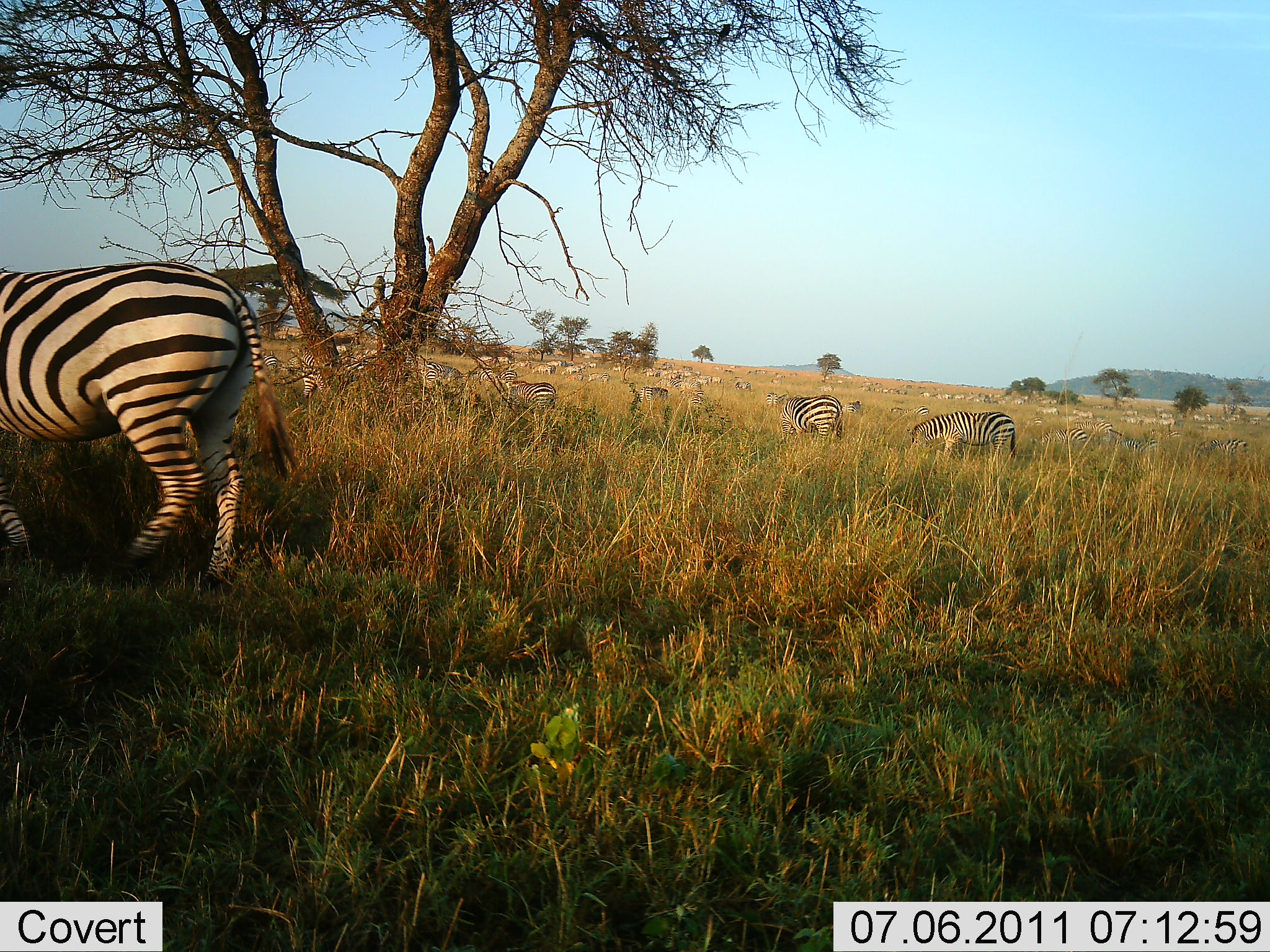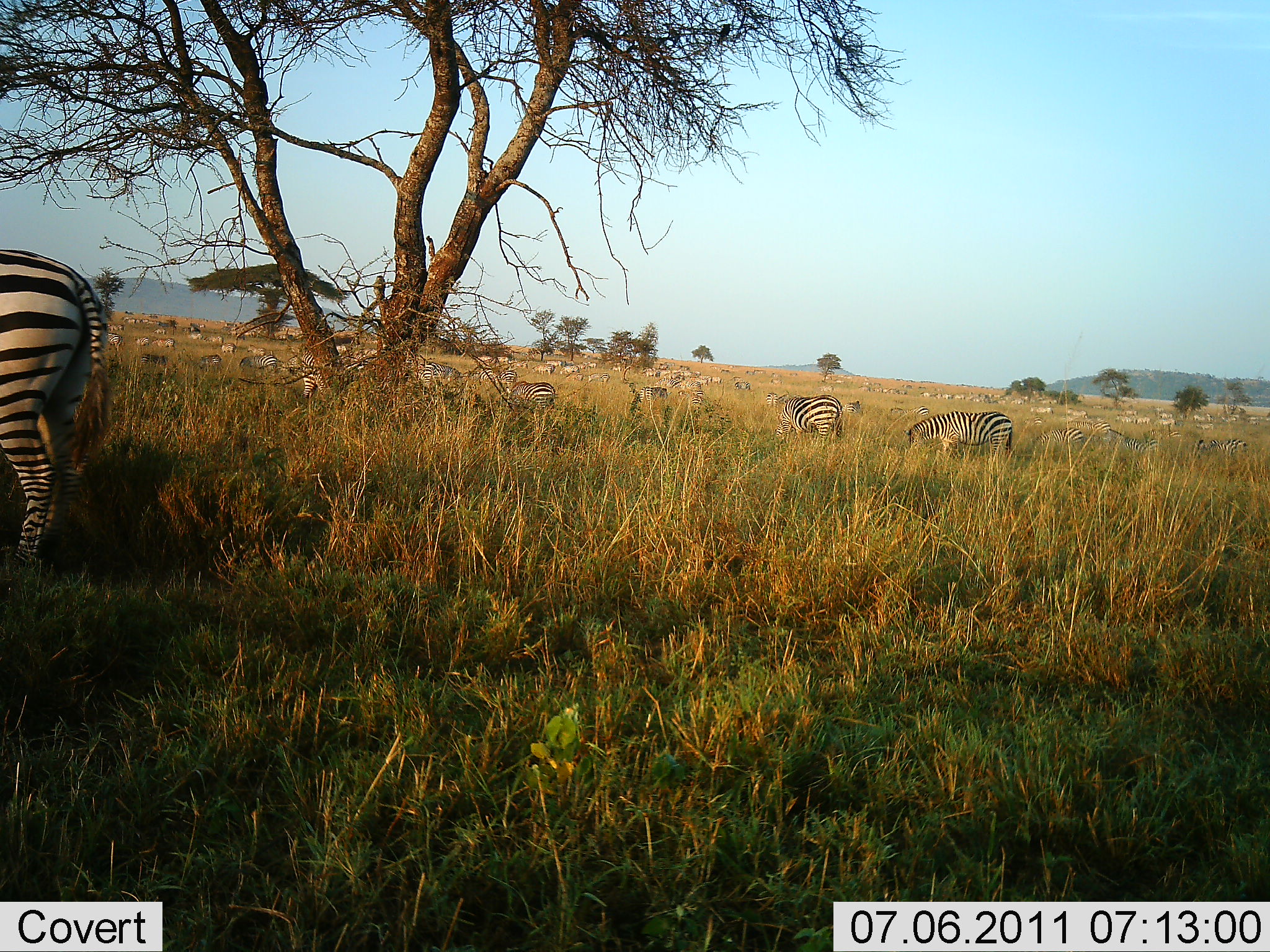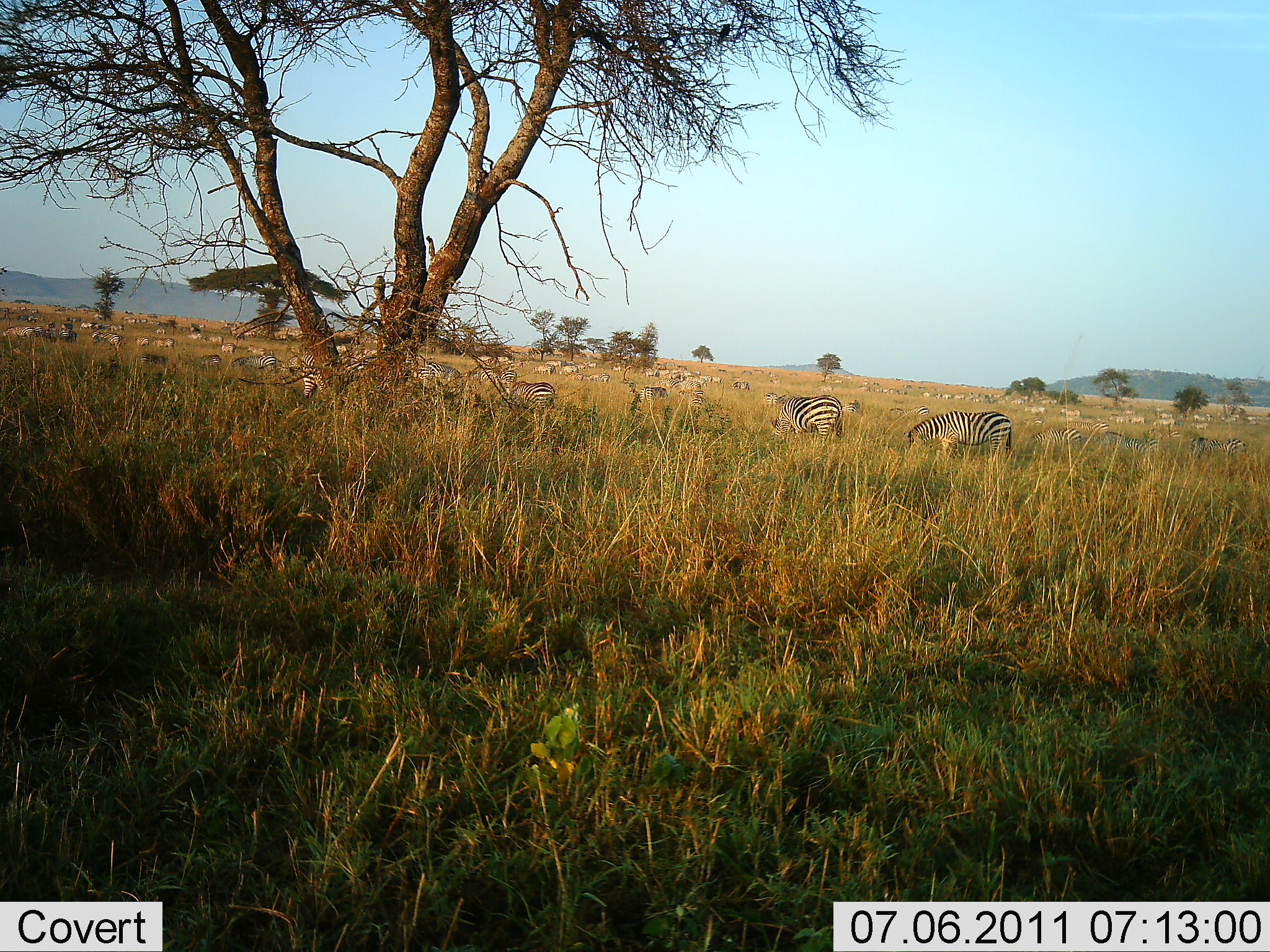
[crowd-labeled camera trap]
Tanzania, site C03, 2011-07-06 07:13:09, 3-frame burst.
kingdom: Animalia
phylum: Chordata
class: Mammalia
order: Perissodactyla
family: Equidae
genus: Equus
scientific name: Equus quagga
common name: plains zebra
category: zebra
Zebra (plains zebra) (Equus quagga), count 51+. Behavior (volunteer vote fractions): standing 50%, resting 14%, moving 79%, interacting 7%. Young present (vote fraction): 0%. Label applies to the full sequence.